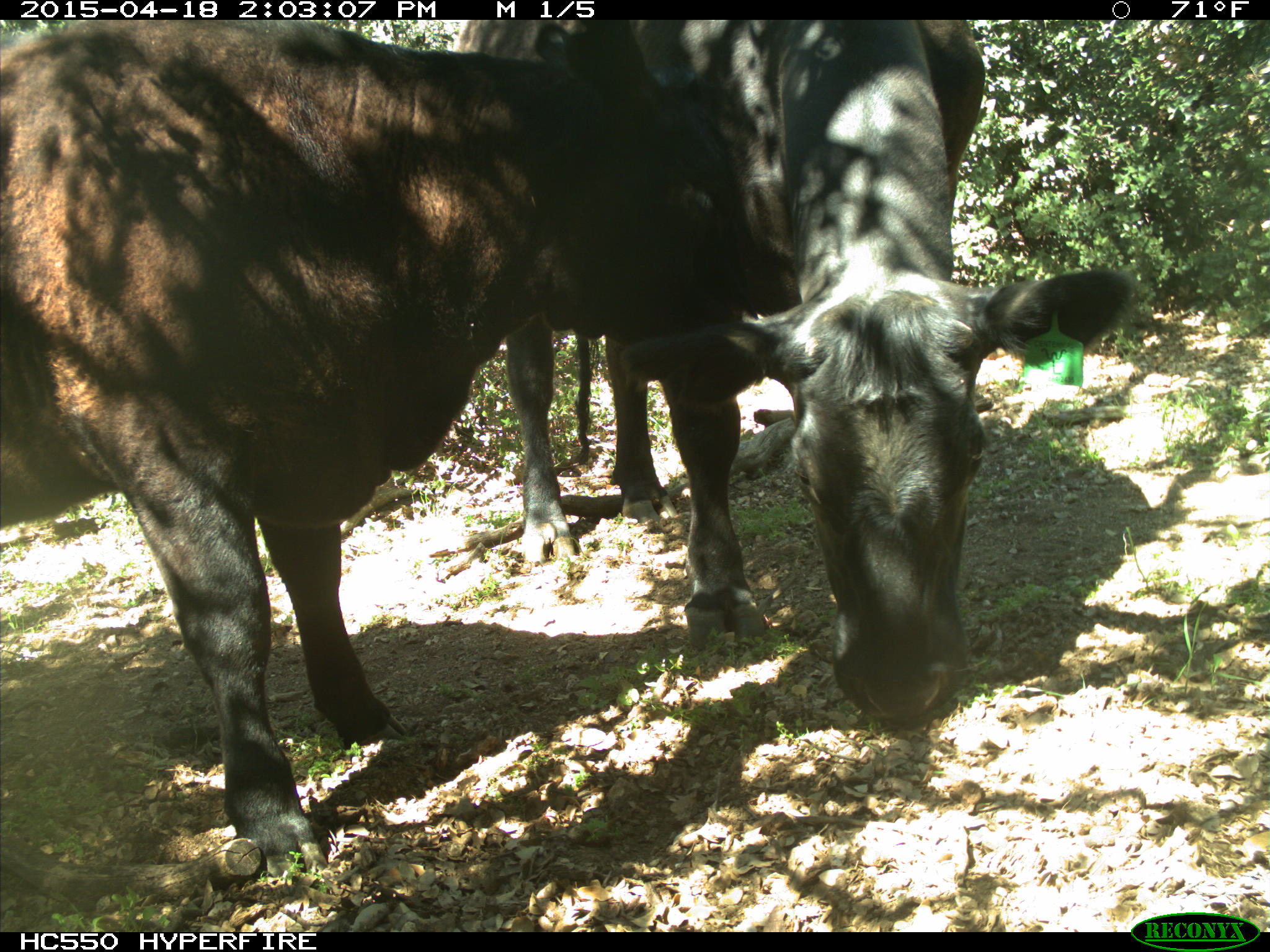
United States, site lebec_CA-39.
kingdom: Animalia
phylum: Chordata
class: Mammalia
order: Artiodactyla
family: Bovidae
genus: Bos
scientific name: Bos taurus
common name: domestic cow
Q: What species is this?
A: Bos taurus (domestic cow).